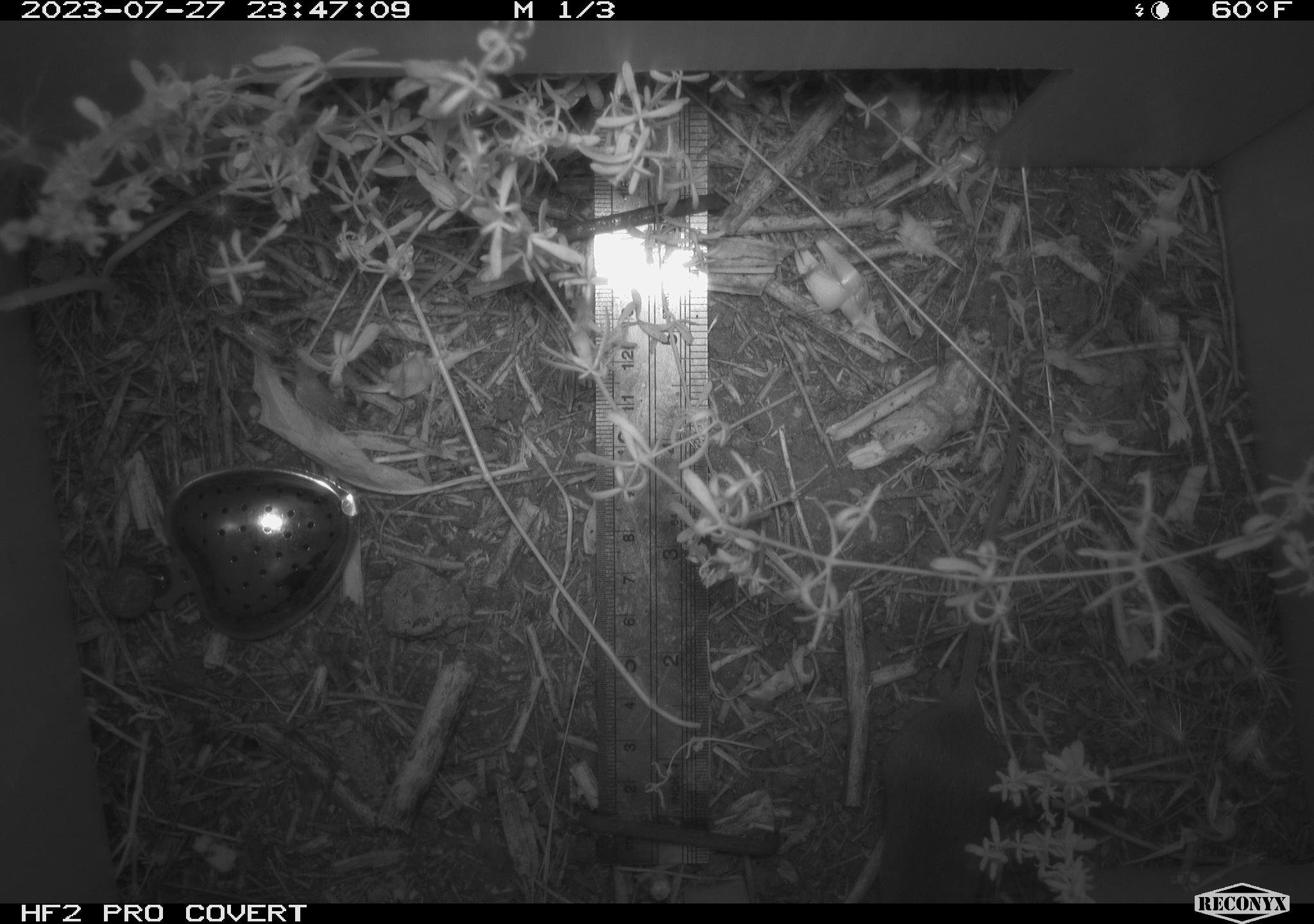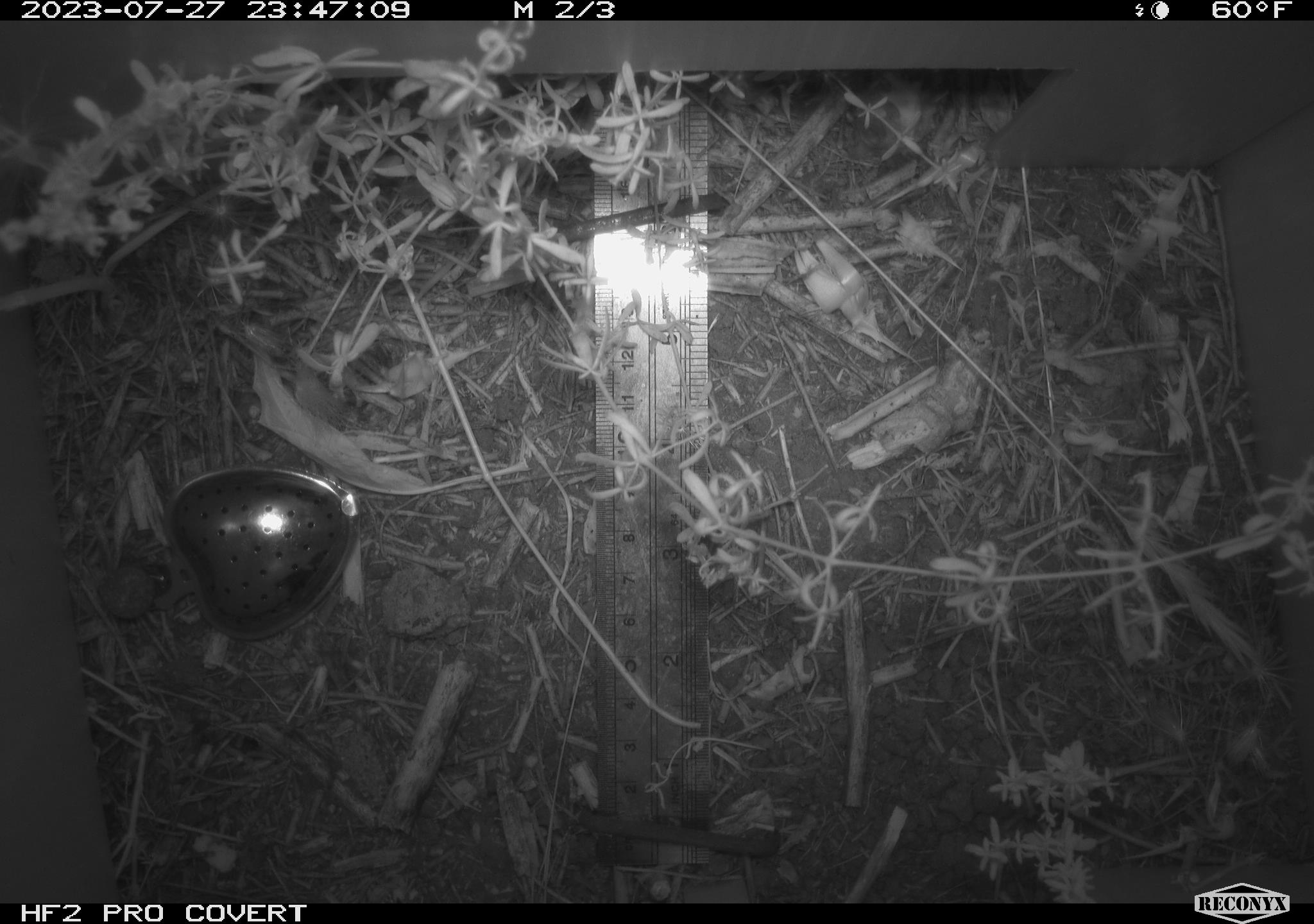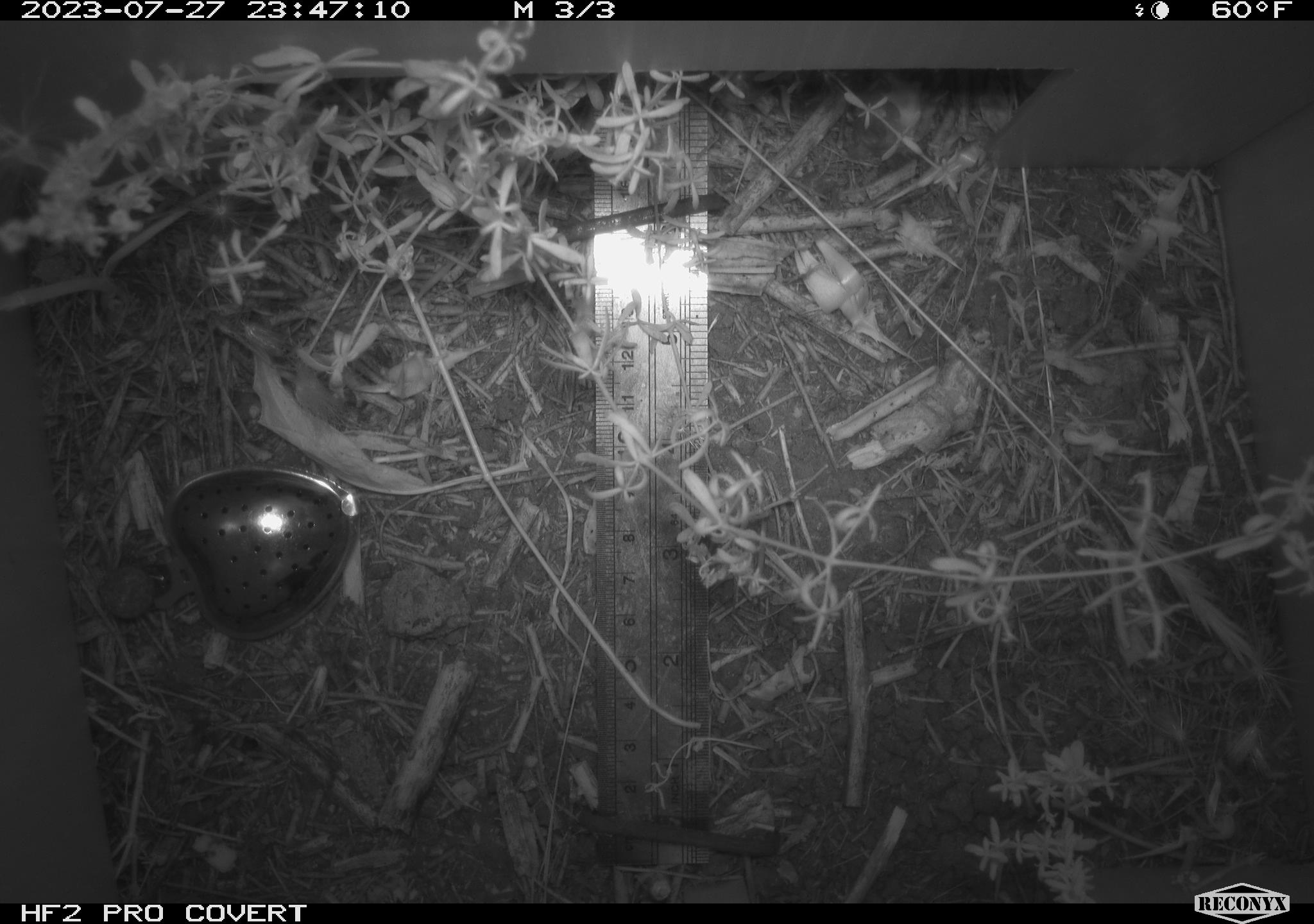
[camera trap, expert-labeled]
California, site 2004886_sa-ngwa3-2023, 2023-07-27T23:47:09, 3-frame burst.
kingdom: Animalia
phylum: Chordata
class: Mammalia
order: Rodentia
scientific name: Rodentia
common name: mouse species